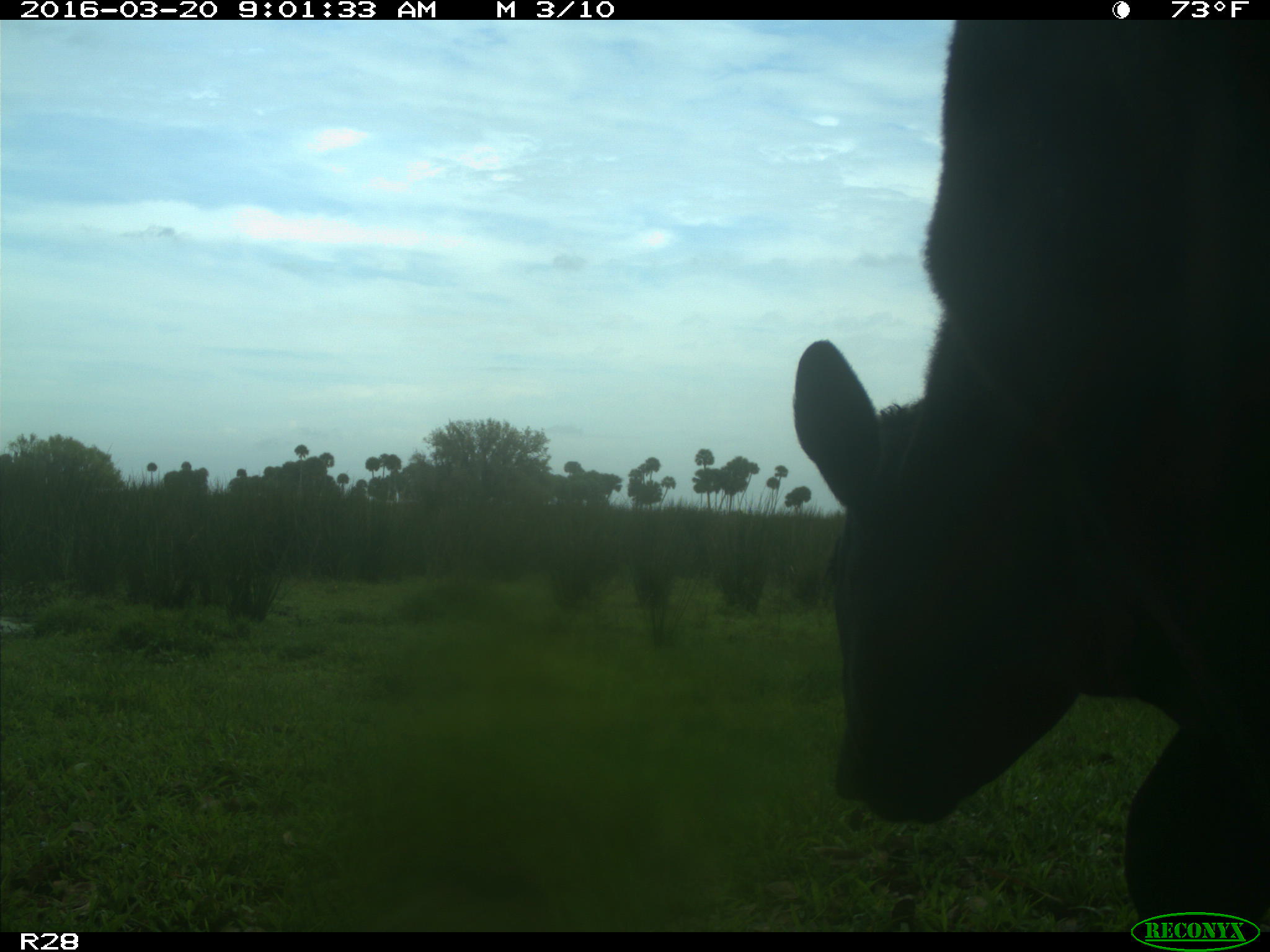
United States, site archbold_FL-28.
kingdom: Animalia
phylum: Chordata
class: Mammalia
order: Artiodactyla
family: Bovidae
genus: Bos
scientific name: Bos taurus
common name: domestic cow